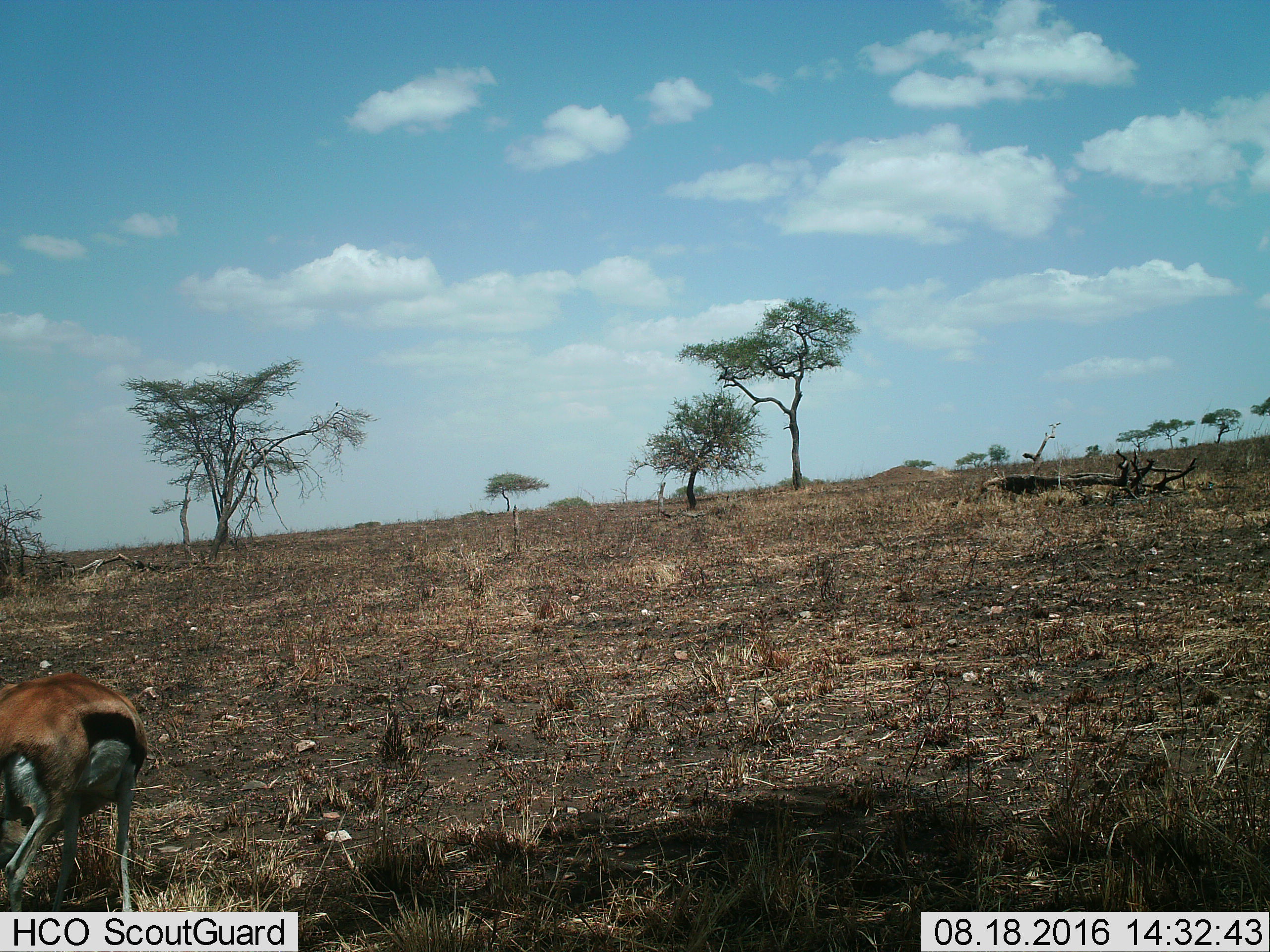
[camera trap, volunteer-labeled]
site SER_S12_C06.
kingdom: Animalia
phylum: Chordata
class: Mammalia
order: Artiodactyla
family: Bovidae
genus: Eudorcas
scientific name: Eudorcas thomsonii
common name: thomson's gazelle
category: gazellethomsons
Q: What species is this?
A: Gazellethomsons (thomson's gazelle) (Eudorcas thomsonii).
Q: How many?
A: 1.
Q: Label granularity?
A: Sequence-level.